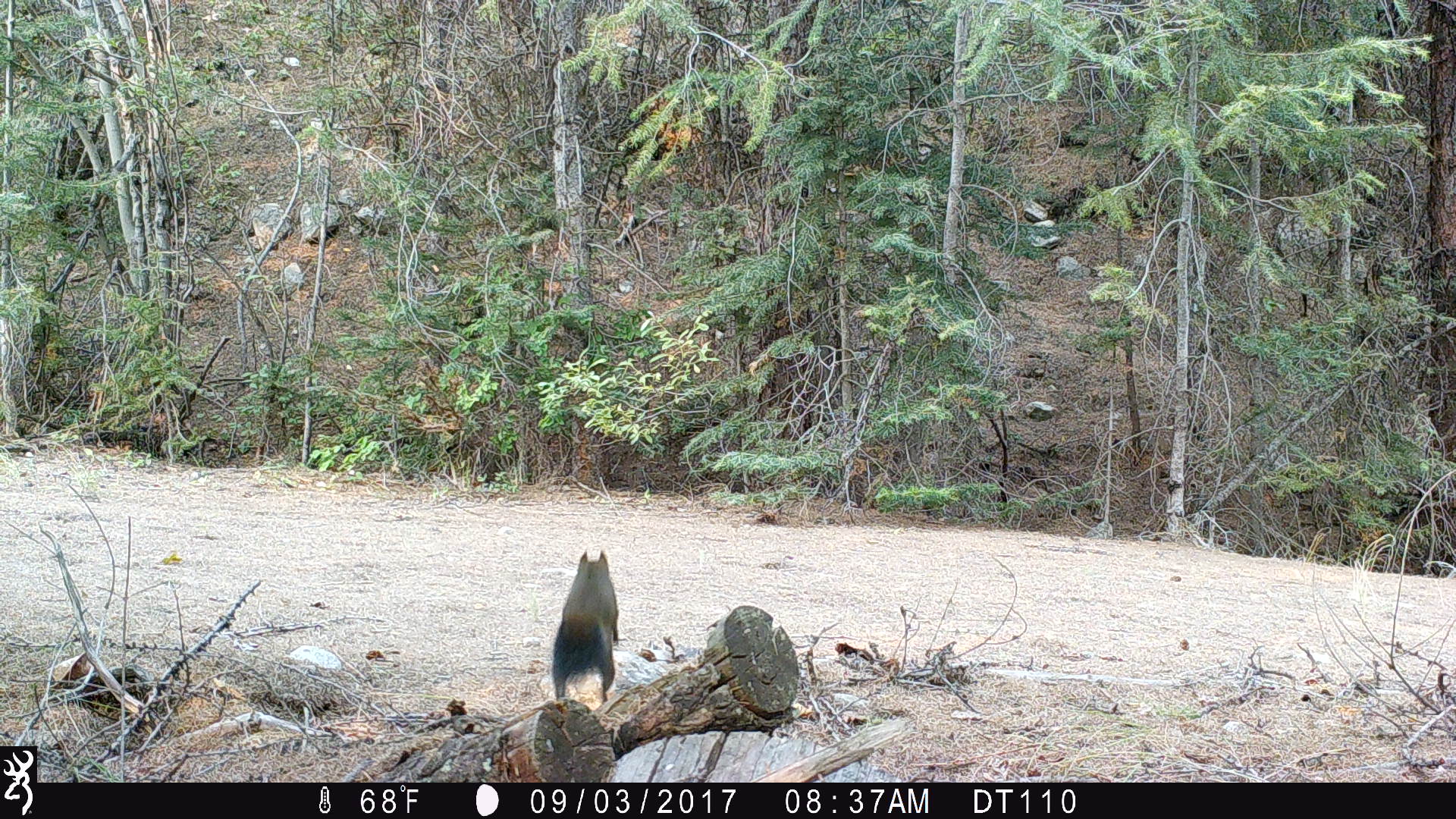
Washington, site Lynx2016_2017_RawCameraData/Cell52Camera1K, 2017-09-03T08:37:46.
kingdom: Animalia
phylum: Chordata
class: Mammalia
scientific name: Mammalia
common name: small mammal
Small mammal (Mammalia). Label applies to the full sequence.